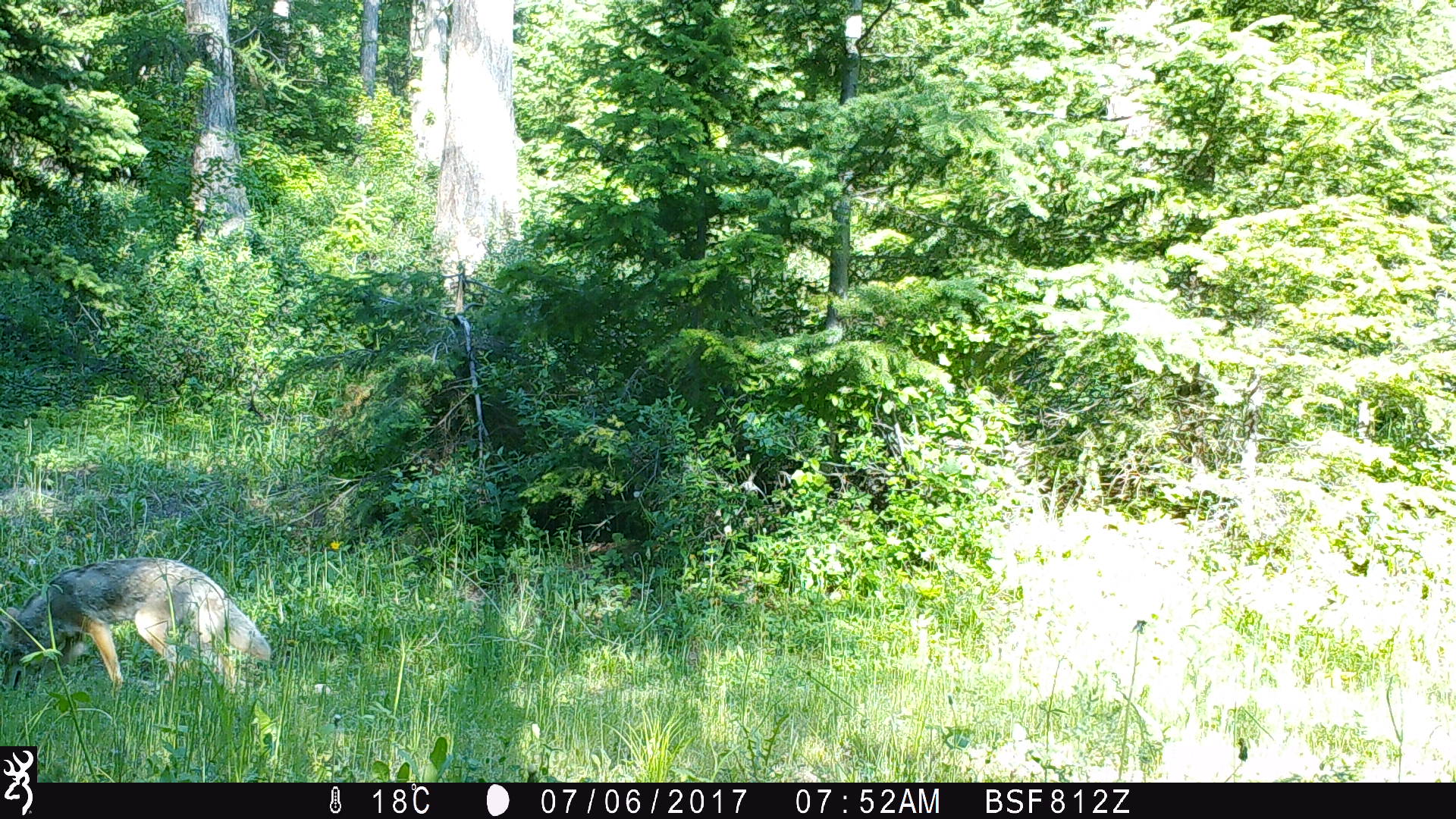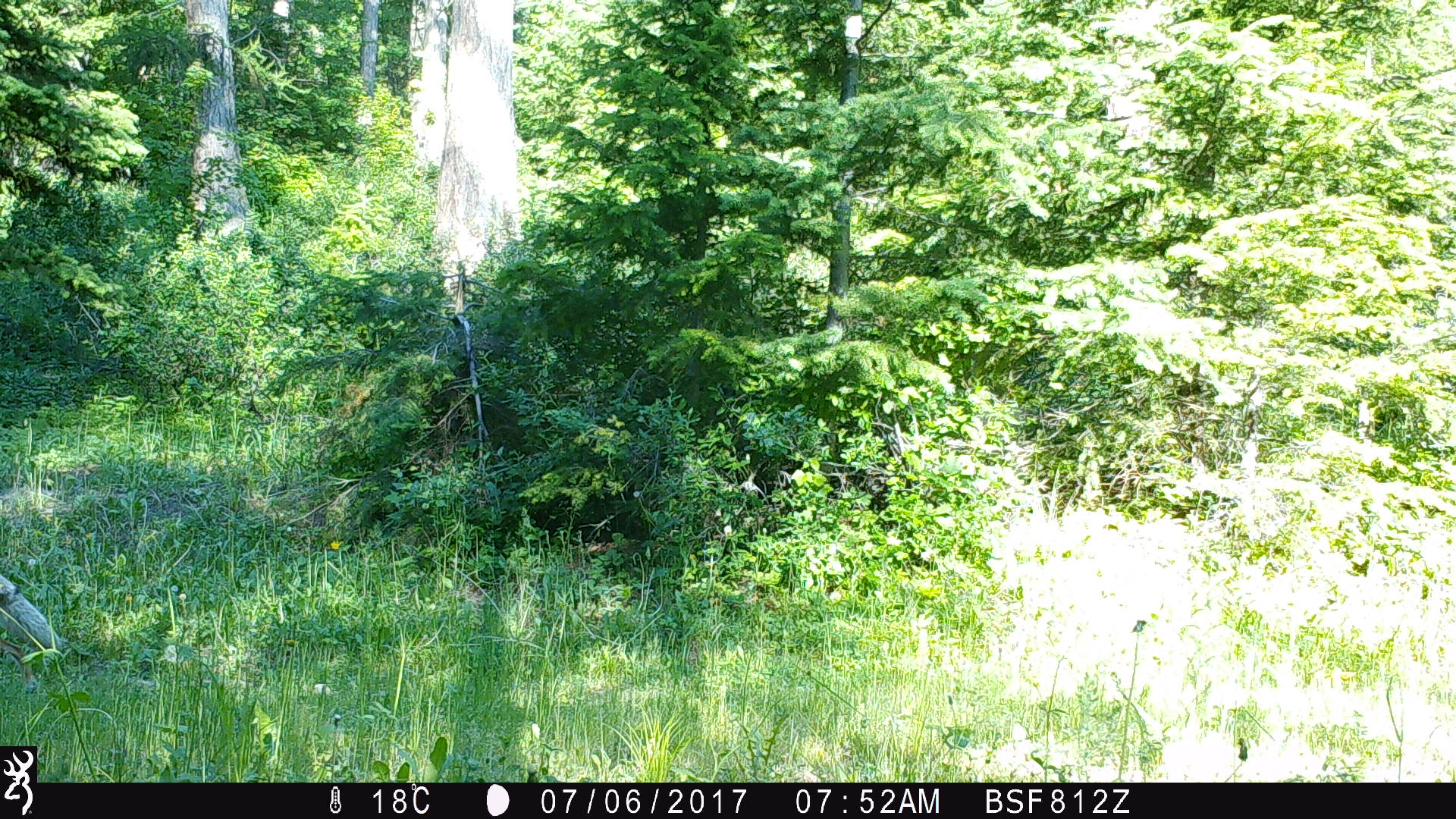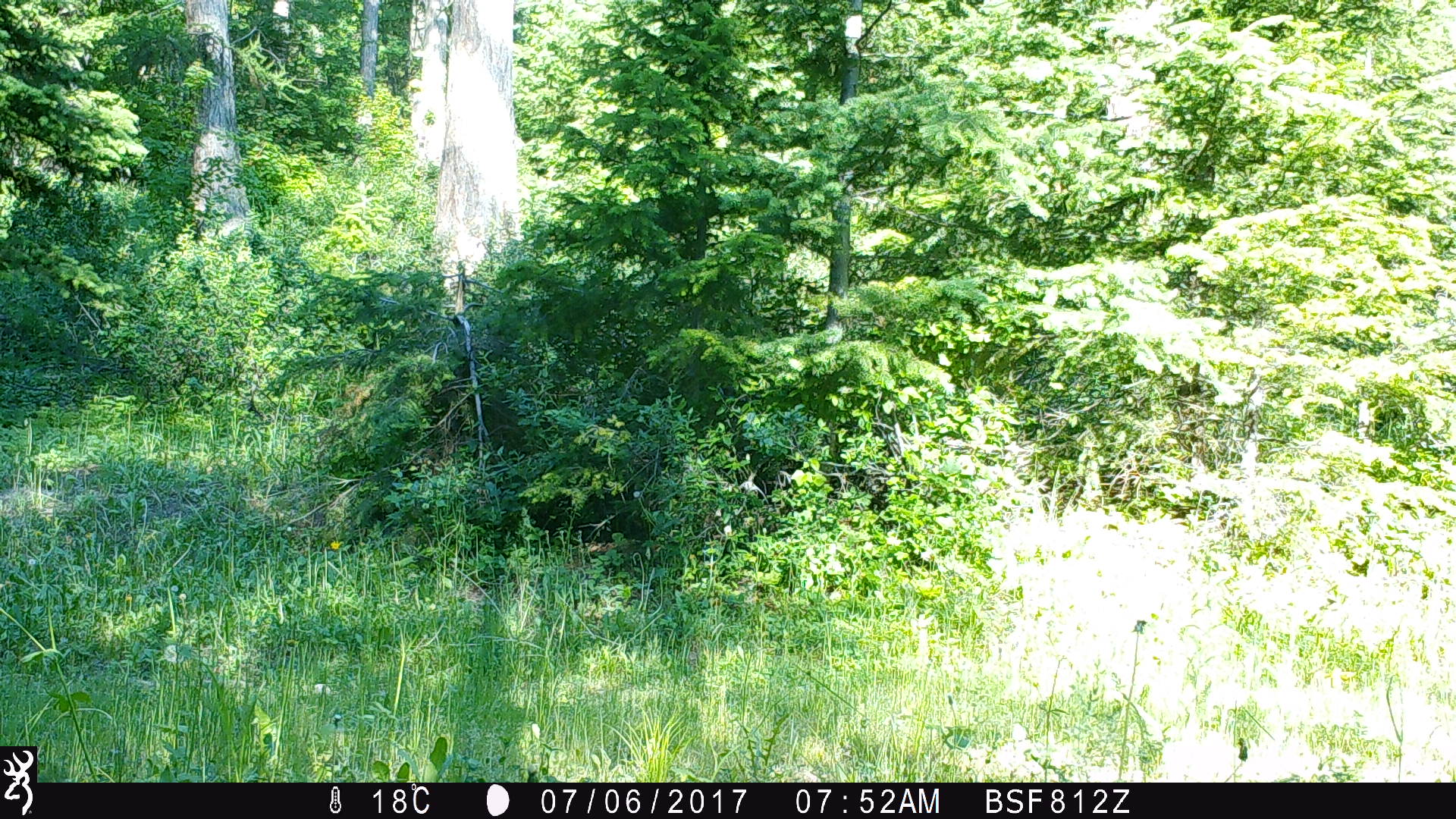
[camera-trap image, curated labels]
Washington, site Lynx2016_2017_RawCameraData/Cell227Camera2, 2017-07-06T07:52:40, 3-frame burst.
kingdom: Animalia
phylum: Chordata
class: Mammalia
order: Carnivora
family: Canidae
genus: Canis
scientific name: Canis latrans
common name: coyote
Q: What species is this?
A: Canis latrans (coyote).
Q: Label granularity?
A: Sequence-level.